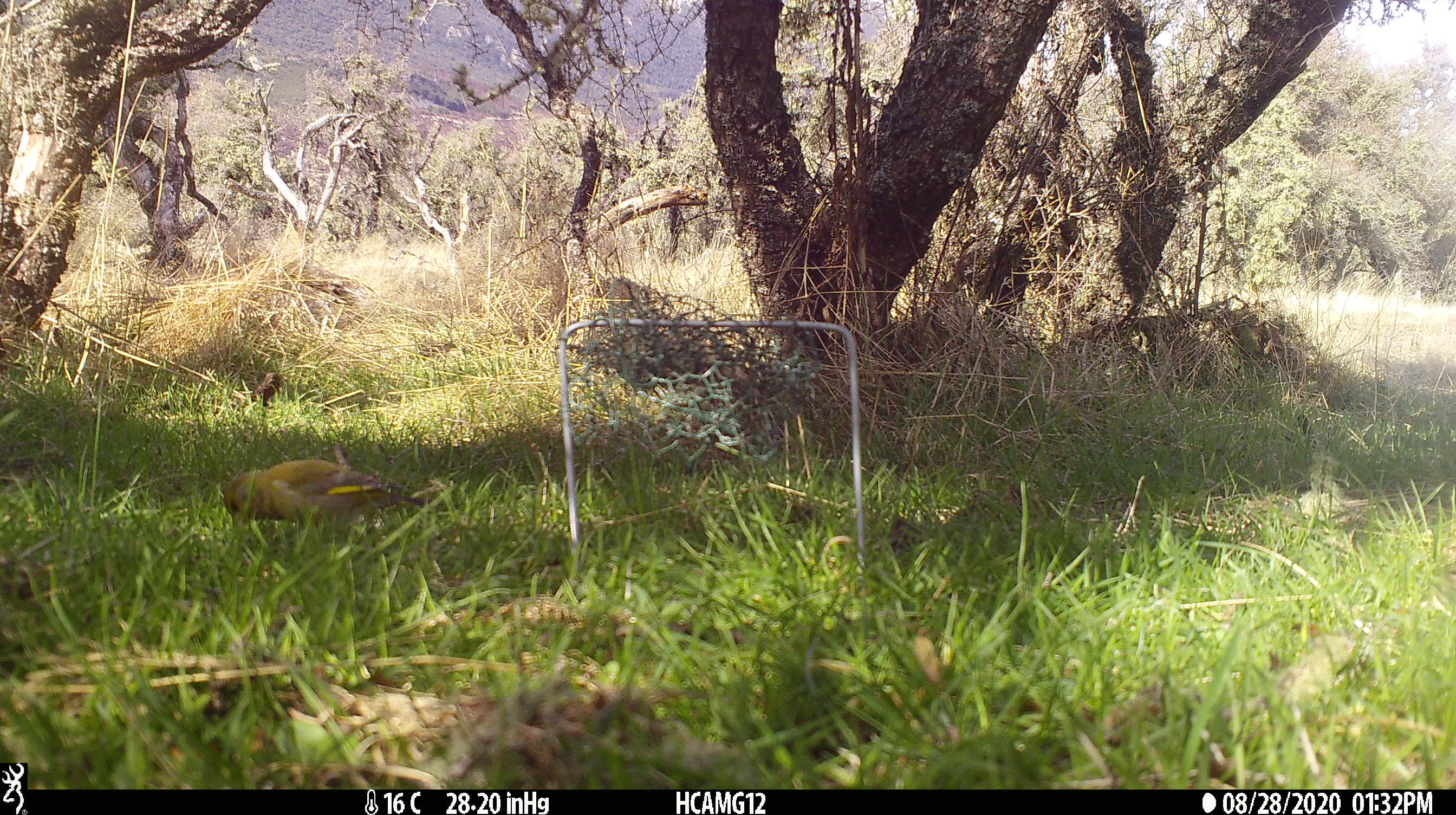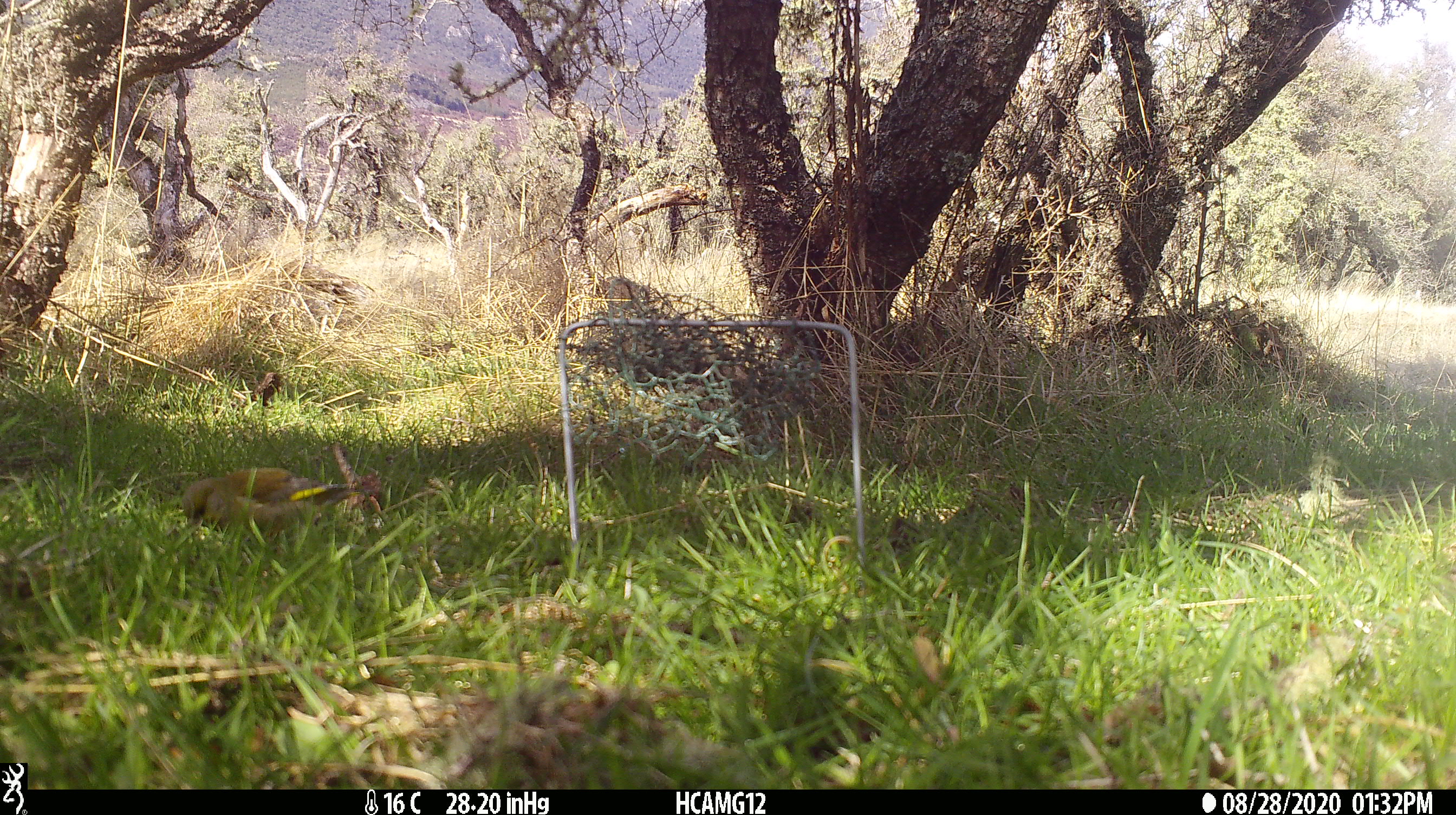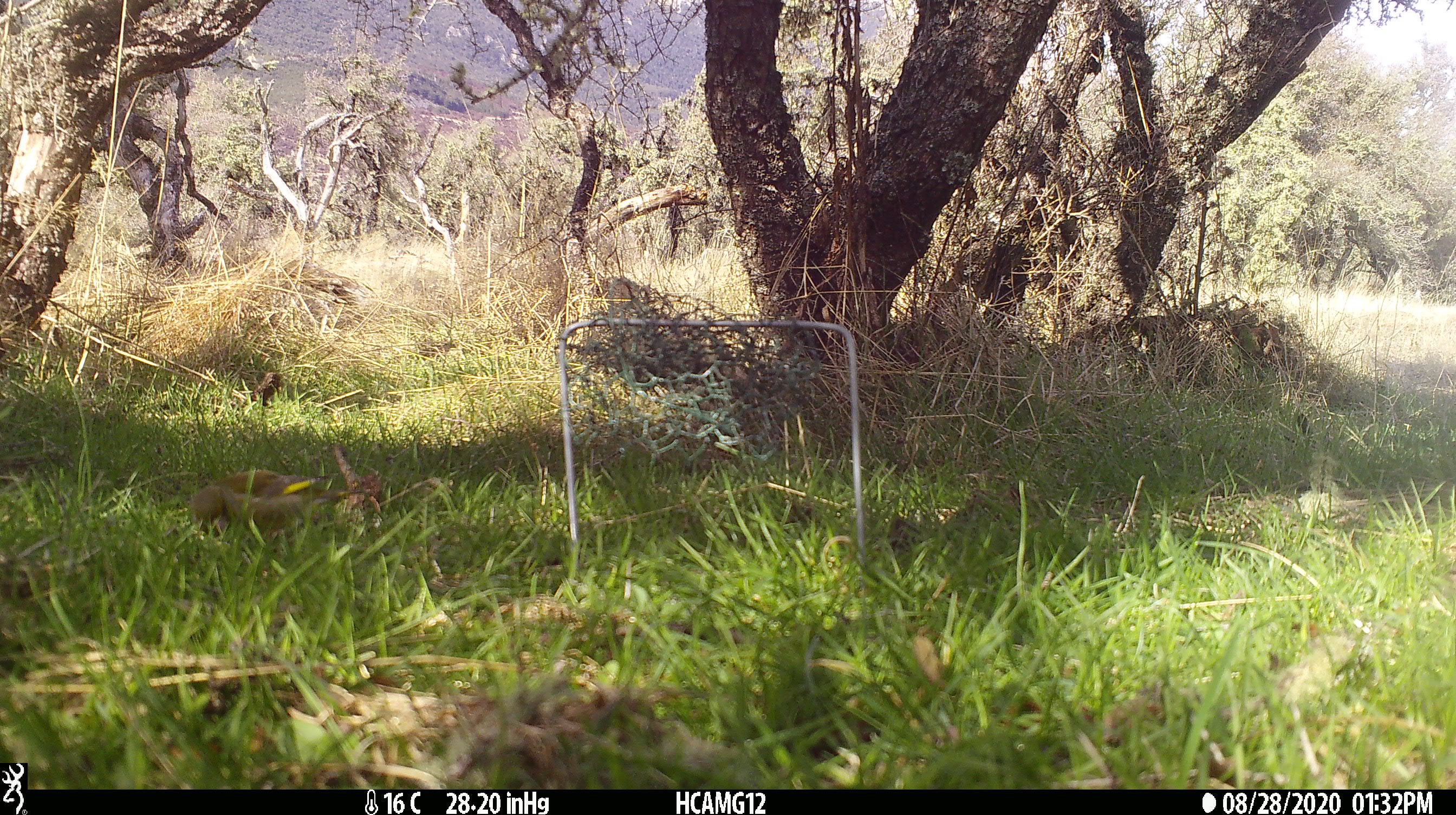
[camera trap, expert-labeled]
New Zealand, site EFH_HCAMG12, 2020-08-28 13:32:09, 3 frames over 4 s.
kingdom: Animalia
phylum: Chordata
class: Aves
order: Passeriformes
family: Fringillidae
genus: Chloris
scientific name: Chloris chloris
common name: greenfinch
Greenfinch (Chloris chloris).